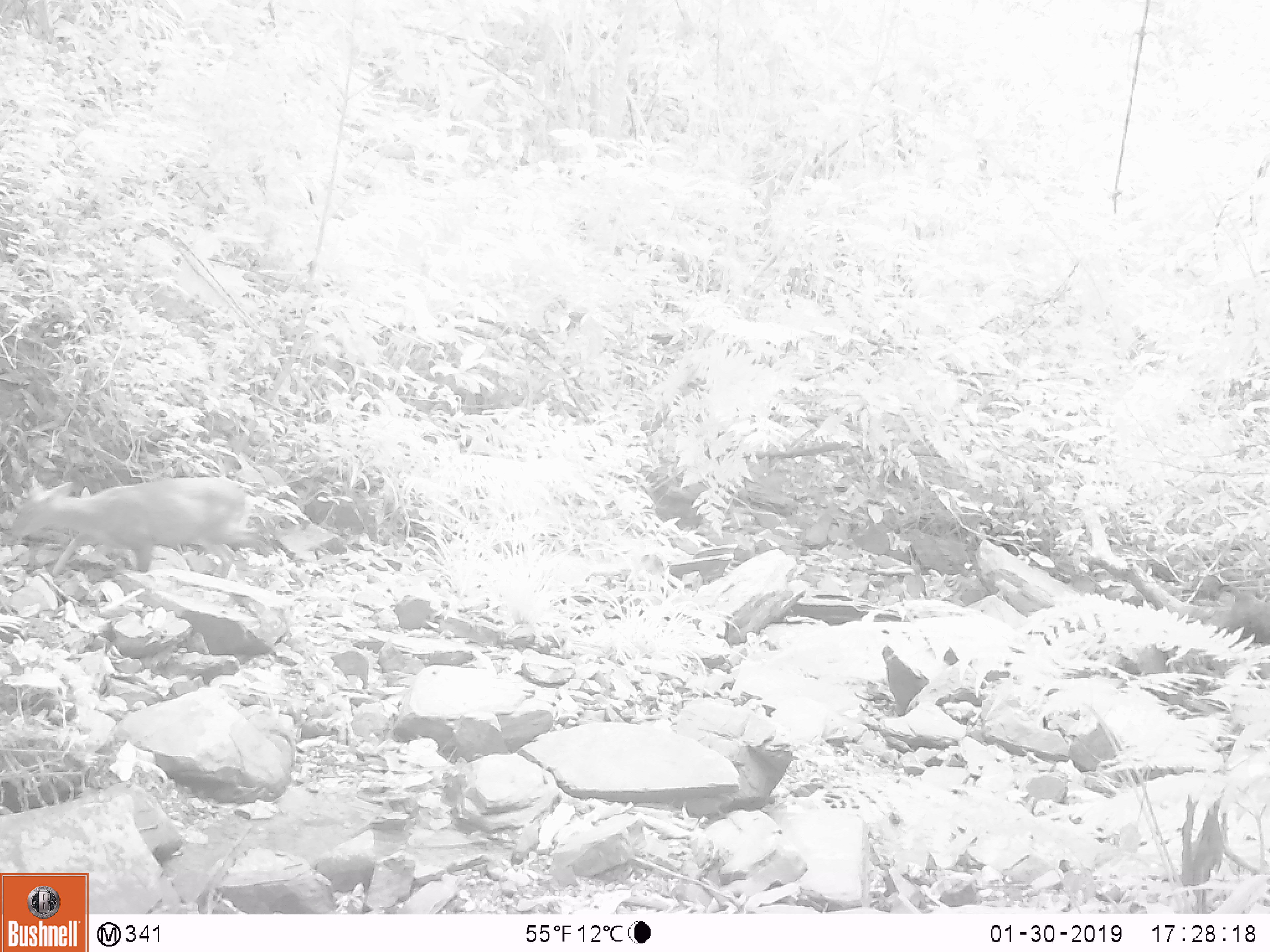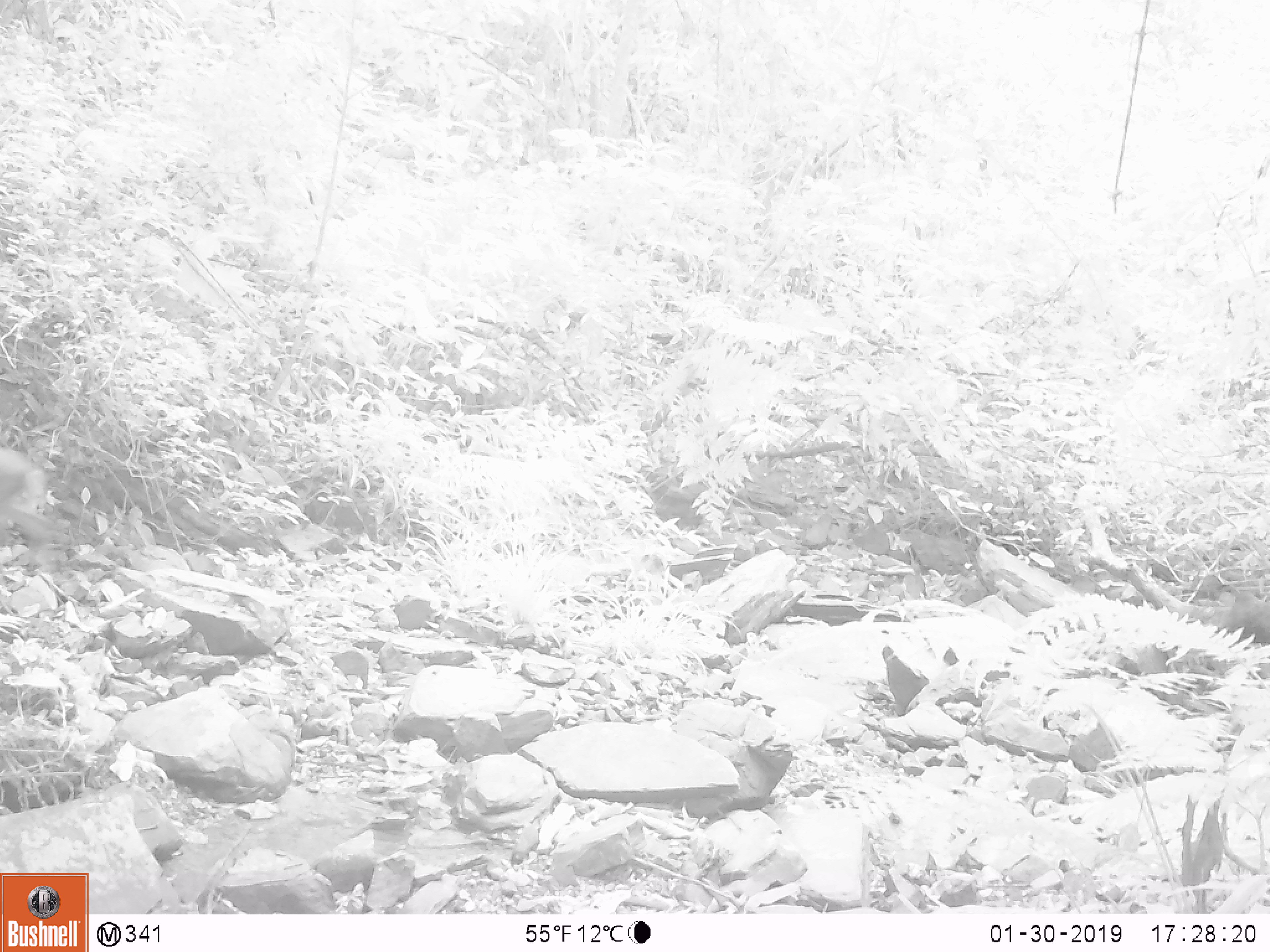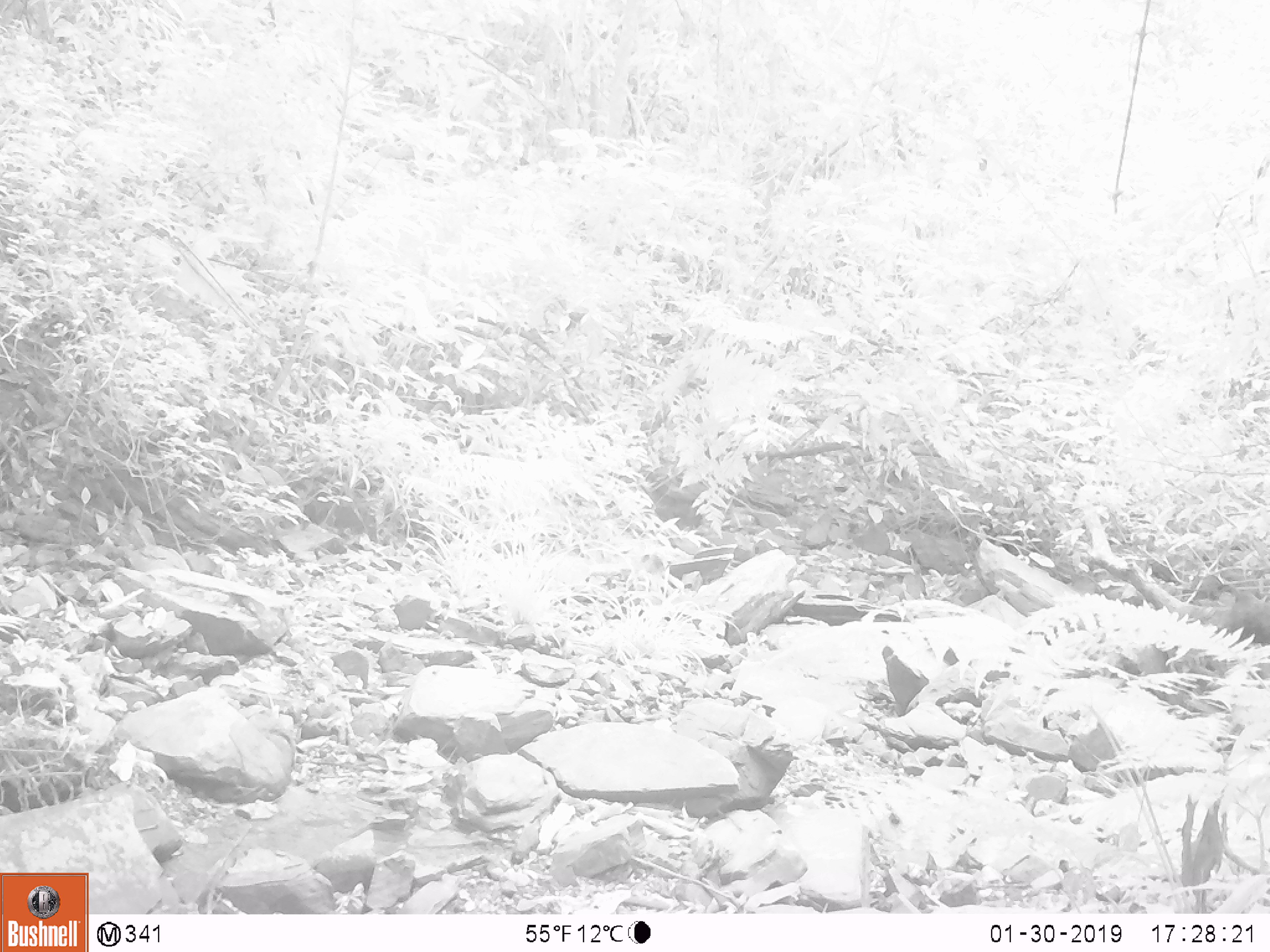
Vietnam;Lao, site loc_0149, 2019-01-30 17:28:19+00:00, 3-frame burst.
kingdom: Animalia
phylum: Chordata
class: Mammalia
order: Artiodactyla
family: Cervidae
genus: Muntiacus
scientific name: Muntiacus rooseveltorum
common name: roosevelt's muntjac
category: roosevelts muntjac group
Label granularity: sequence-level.